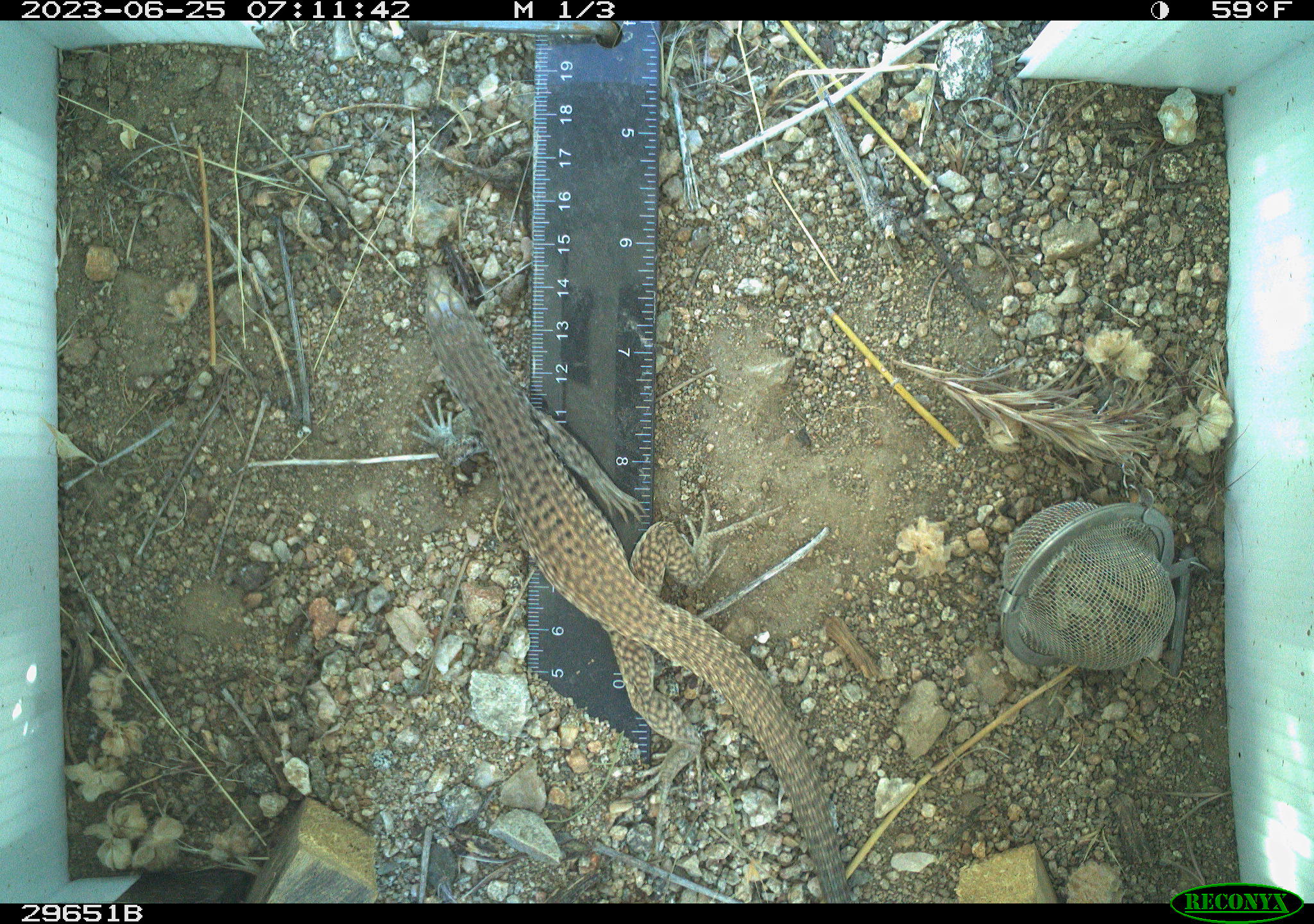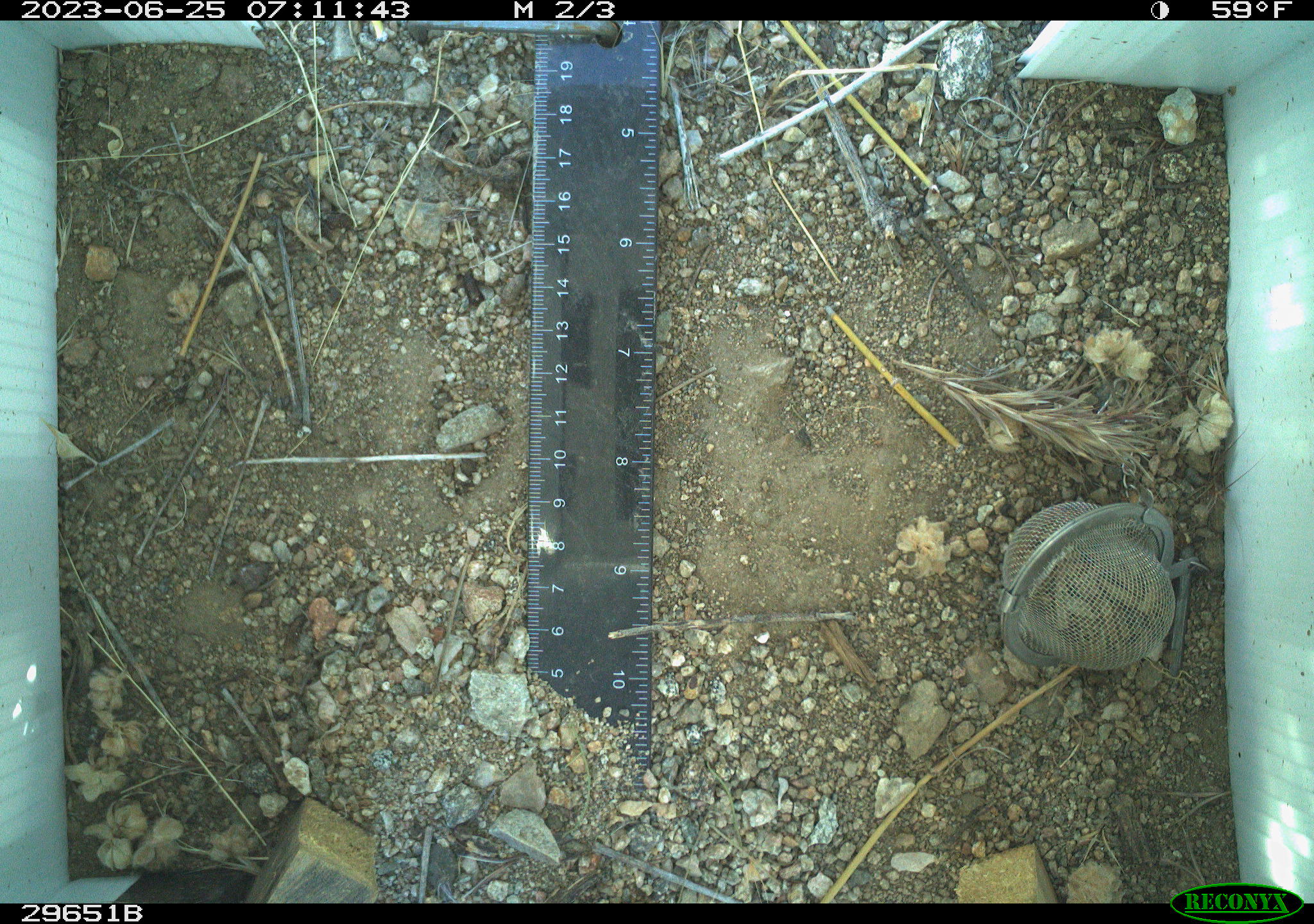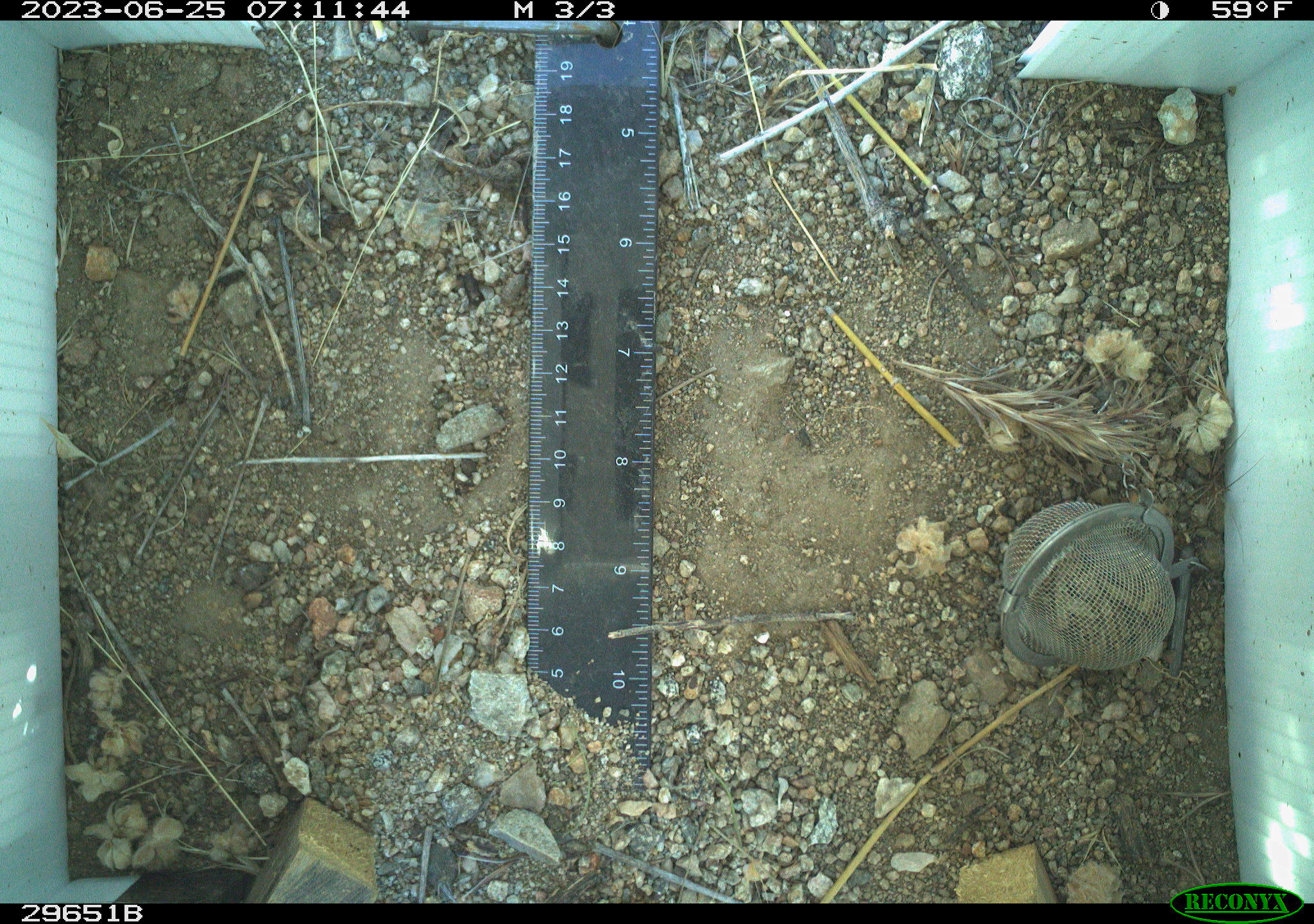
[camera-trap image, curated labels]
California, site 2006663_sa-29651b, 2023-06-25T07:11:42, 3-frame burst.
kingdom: Animalia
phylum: Chordata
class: Reptilia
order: Squamata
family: Teiidae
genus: Aspidoscelis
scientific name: Aspidoscelis tigris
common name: western whiptail